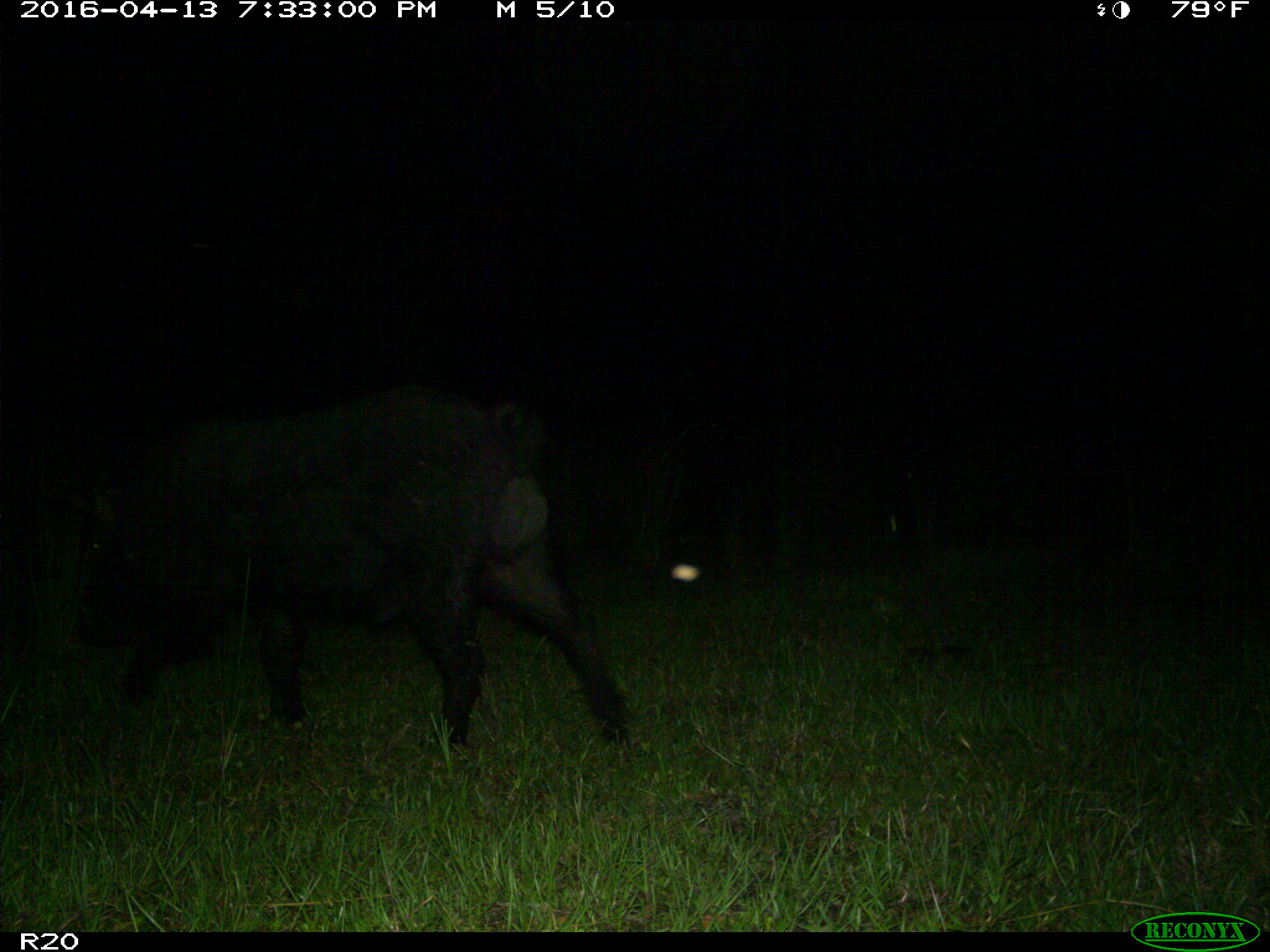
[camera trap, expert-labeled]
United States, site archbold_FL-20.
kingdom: Animalia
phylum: Chordata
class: Mammalia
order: Artiodactyla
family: Suidae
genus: Sus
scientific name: Sus scrofa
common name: wild boar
Sus scrofa (wild boar).